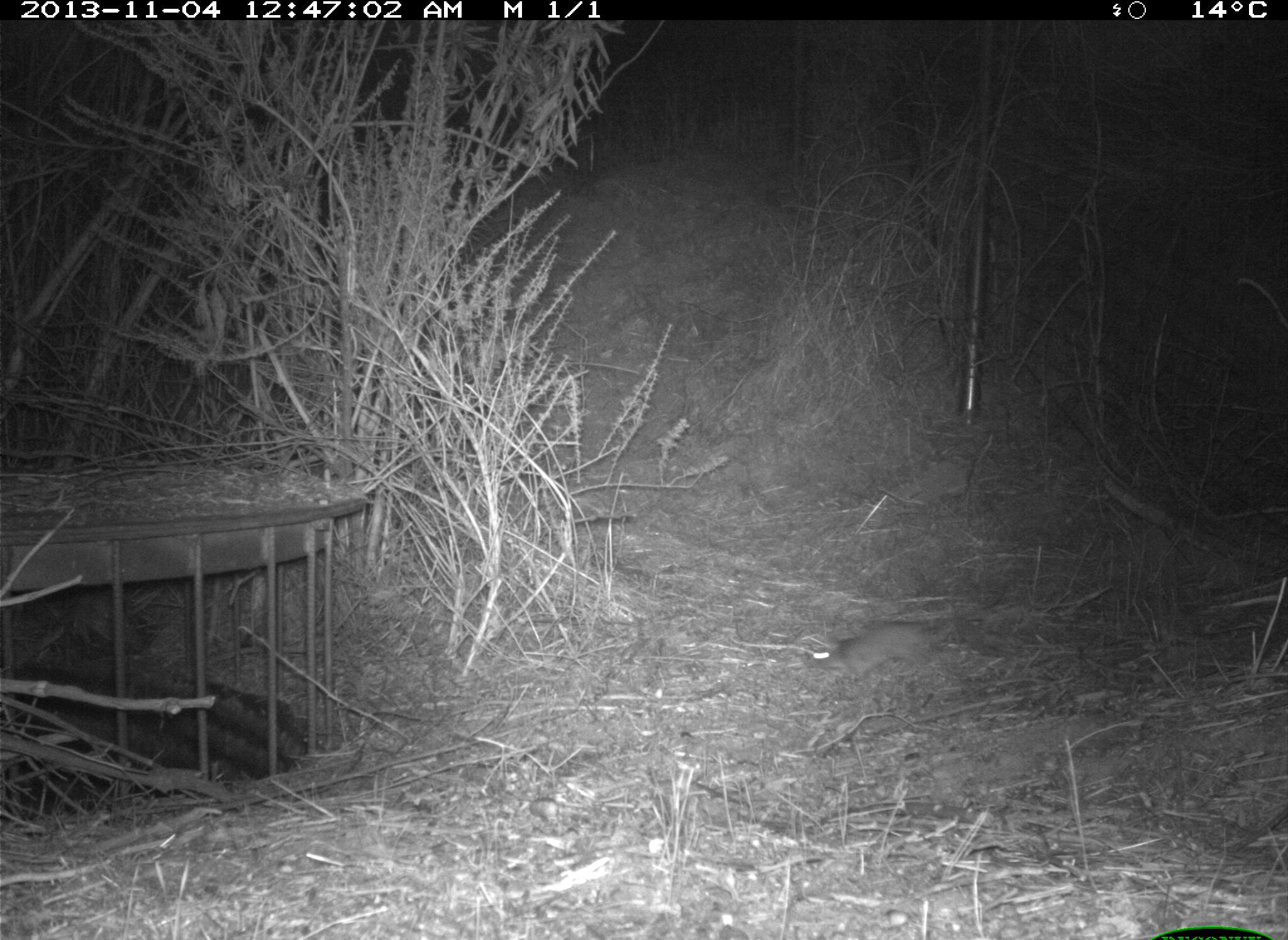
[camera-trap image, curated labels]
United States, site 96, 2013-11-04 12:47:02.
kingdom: Animalia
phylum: Chordata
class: Mammalia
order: Rodentia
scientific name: Rodentia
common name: rodent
Rodent (Rodentia).